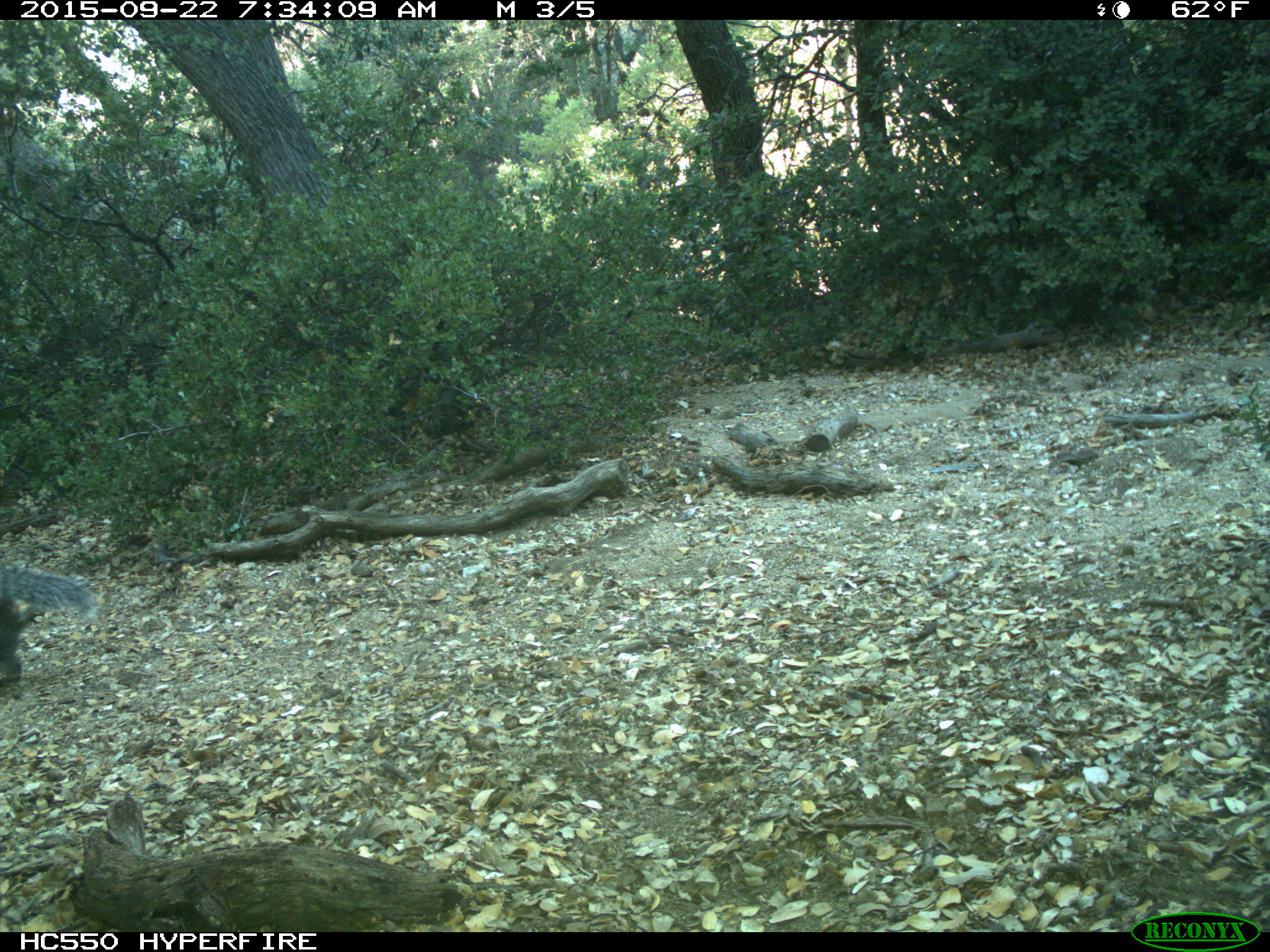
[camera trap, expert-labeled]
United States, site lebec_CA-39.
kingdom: Animalia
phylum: Chordata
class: Mammalia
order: Rodentia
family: Sciuridae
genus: Sciurus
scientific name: Sciurus carolinensis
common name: eastern gray squirrel